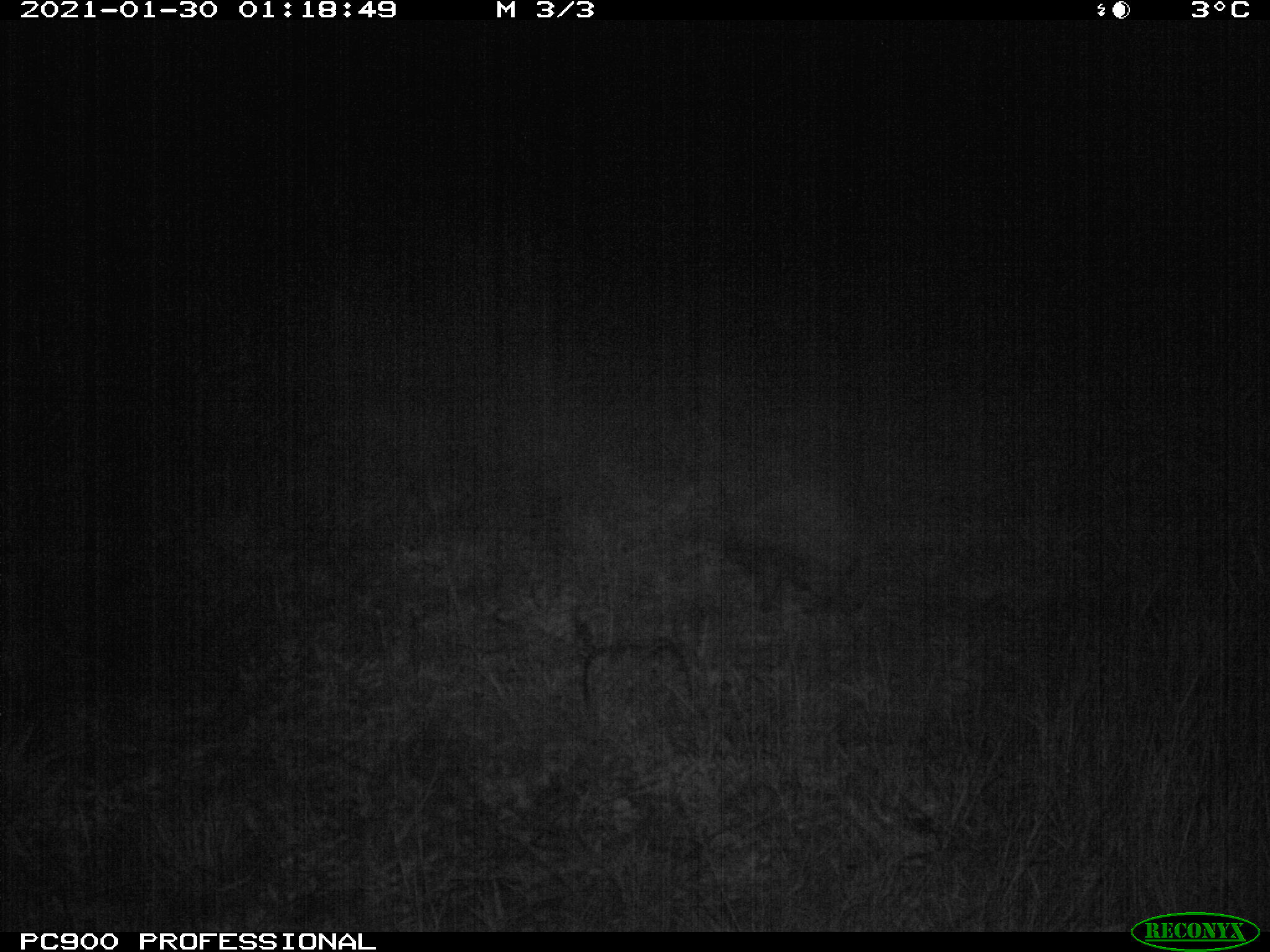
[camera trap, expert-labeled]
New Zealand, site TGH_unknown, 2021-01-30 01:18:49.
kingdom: Animalia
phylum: Chordata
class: Mammalia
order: Eulipotyphla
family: Erinaceidae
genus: Erinaceus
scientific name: Erinaceus europaeus europaeus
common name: european hedgehog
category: hedgehog